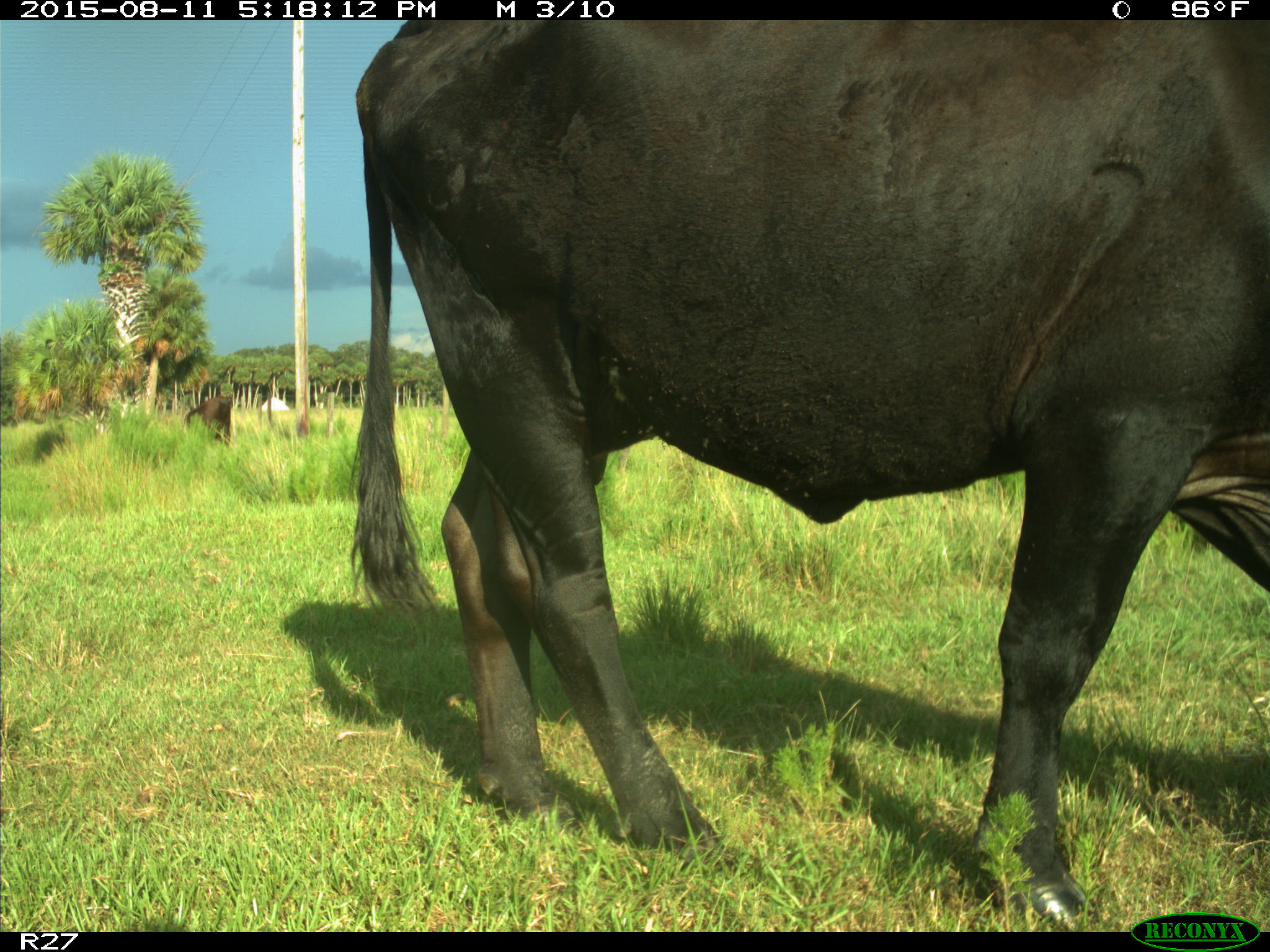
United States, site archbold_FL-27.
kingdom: Animalia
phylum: Chordata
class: Mammalia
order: Artiodactyla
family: Bovidae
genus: Bos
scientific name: Bos taurus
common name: domestic cow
Bos taurus (domestic cow).